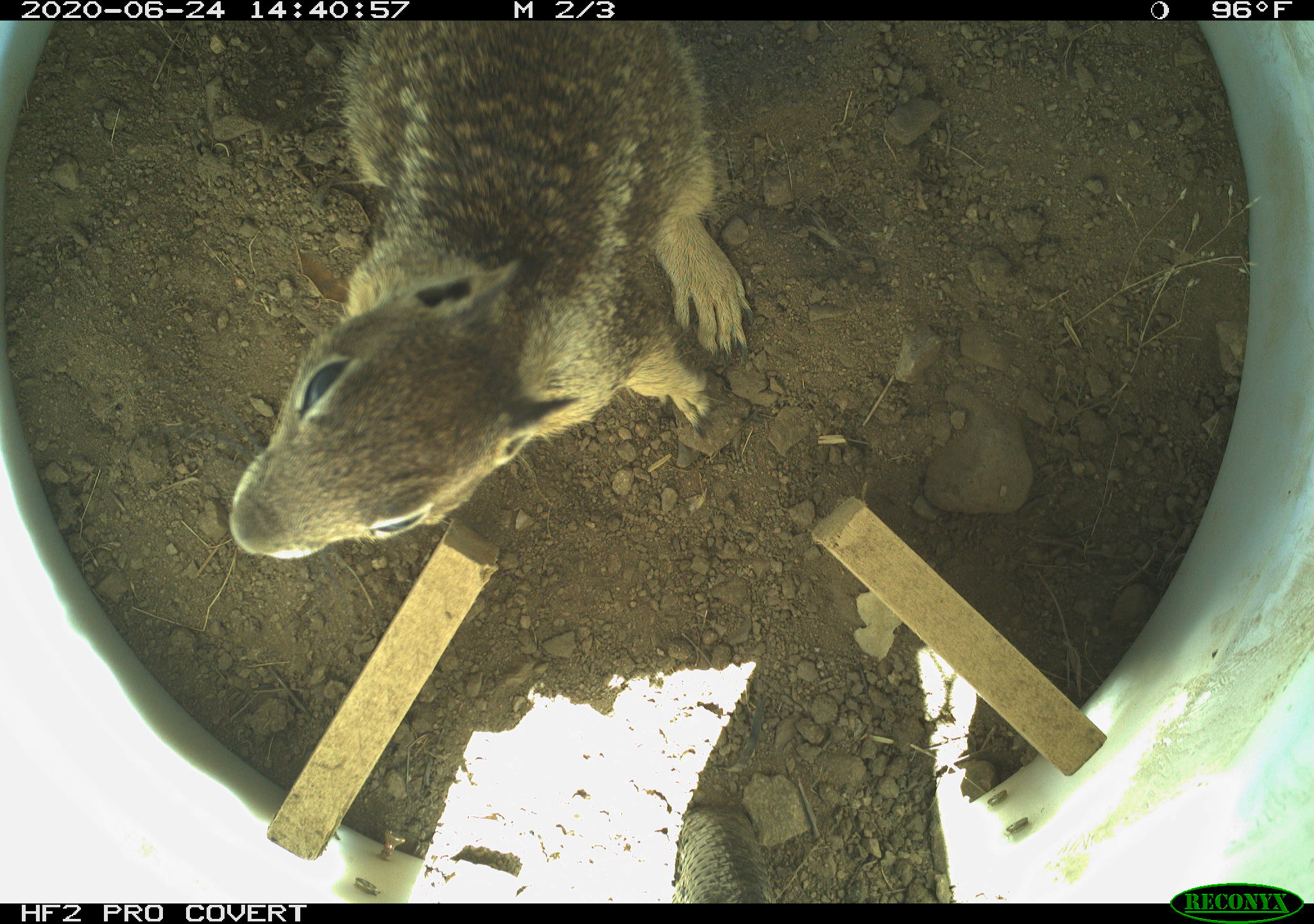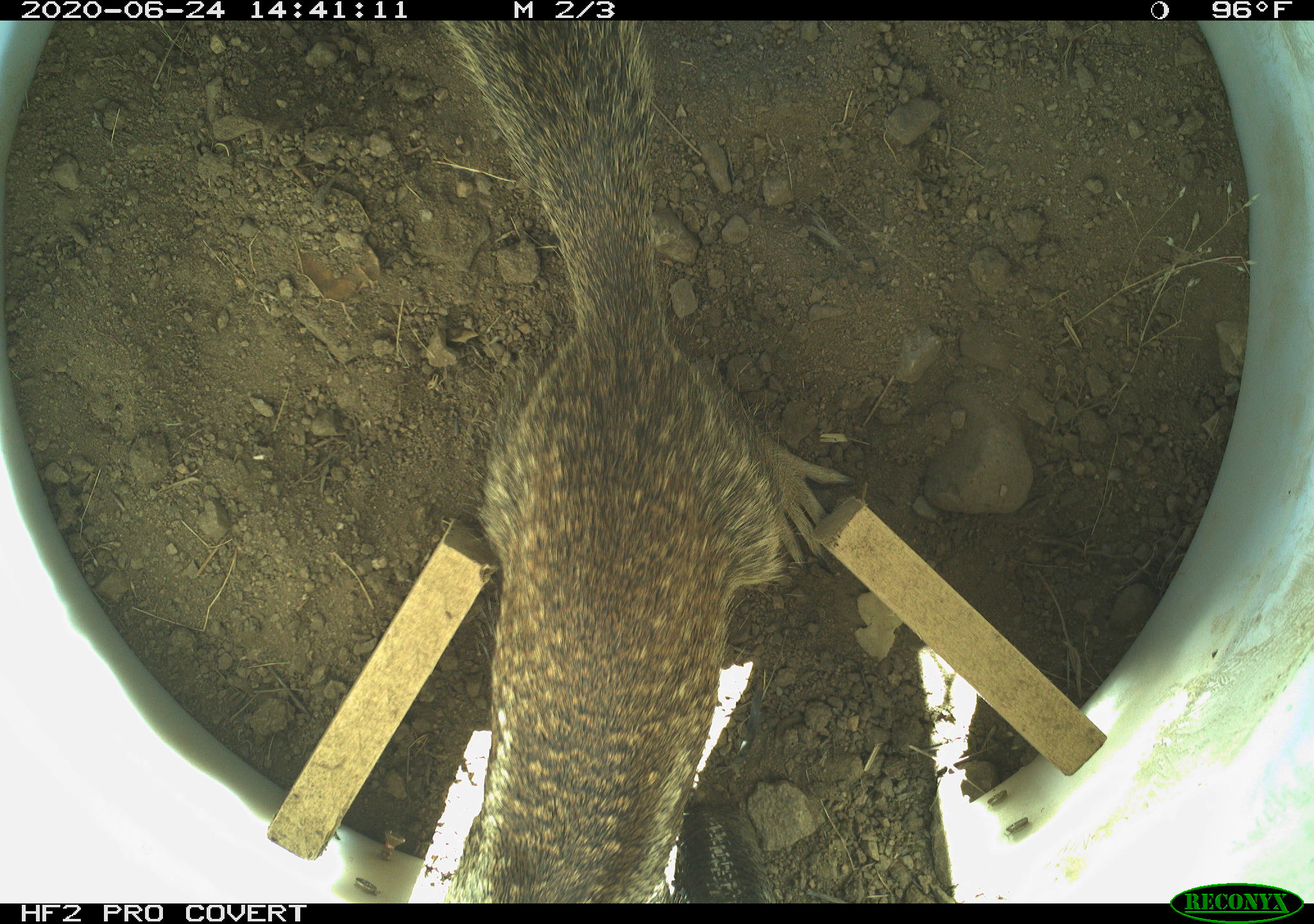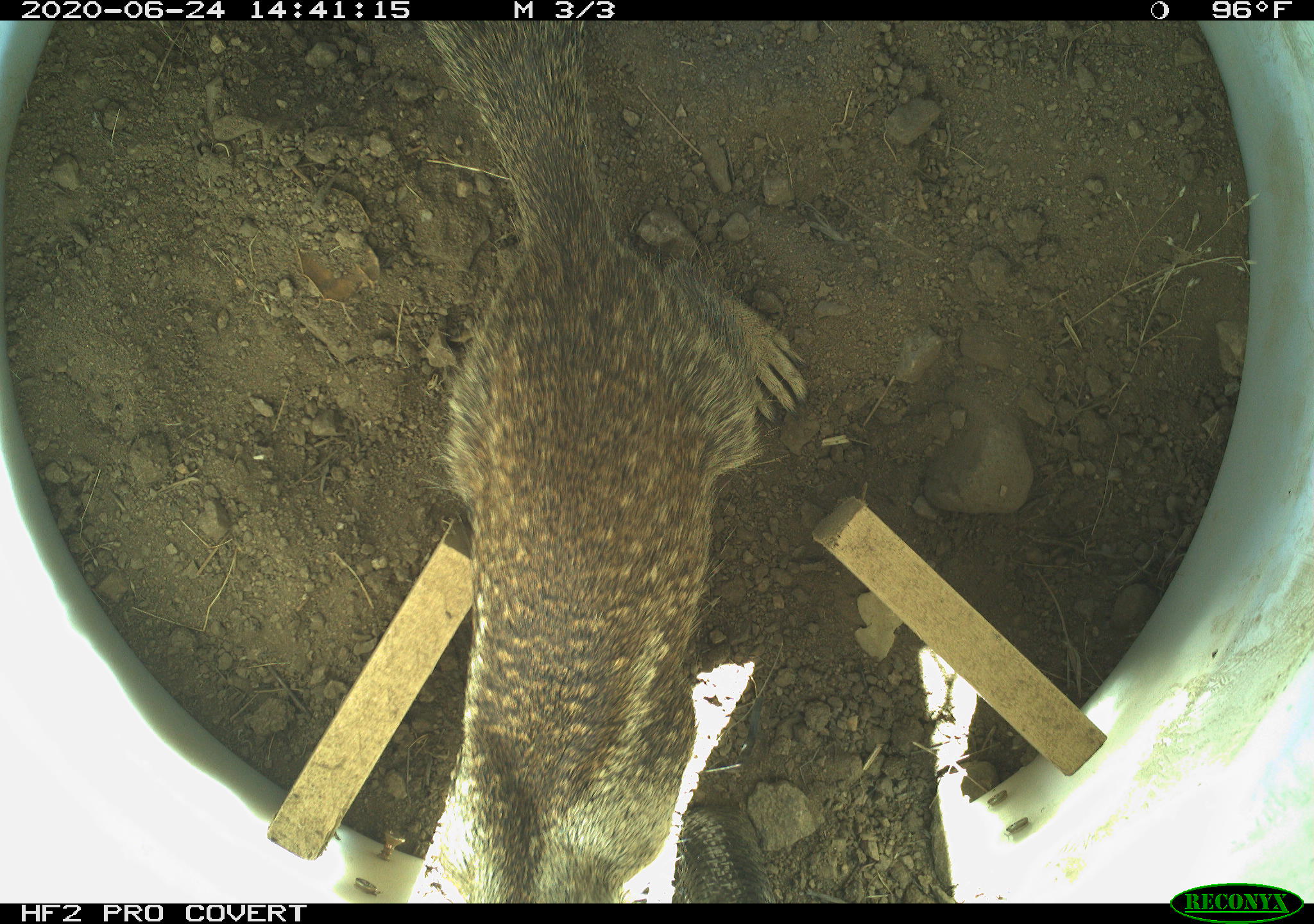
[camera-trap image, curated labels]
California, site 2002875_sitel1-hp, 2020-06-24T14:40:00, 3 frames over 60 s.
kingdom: Animalia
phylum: Chordata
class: Mammalia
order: Rodentia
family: Sciuridae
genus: Otospermophilus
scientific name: Otospermophilus beecheyi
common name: california ground squirrel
California ground squirrel (Otospermophilus beecheyi).